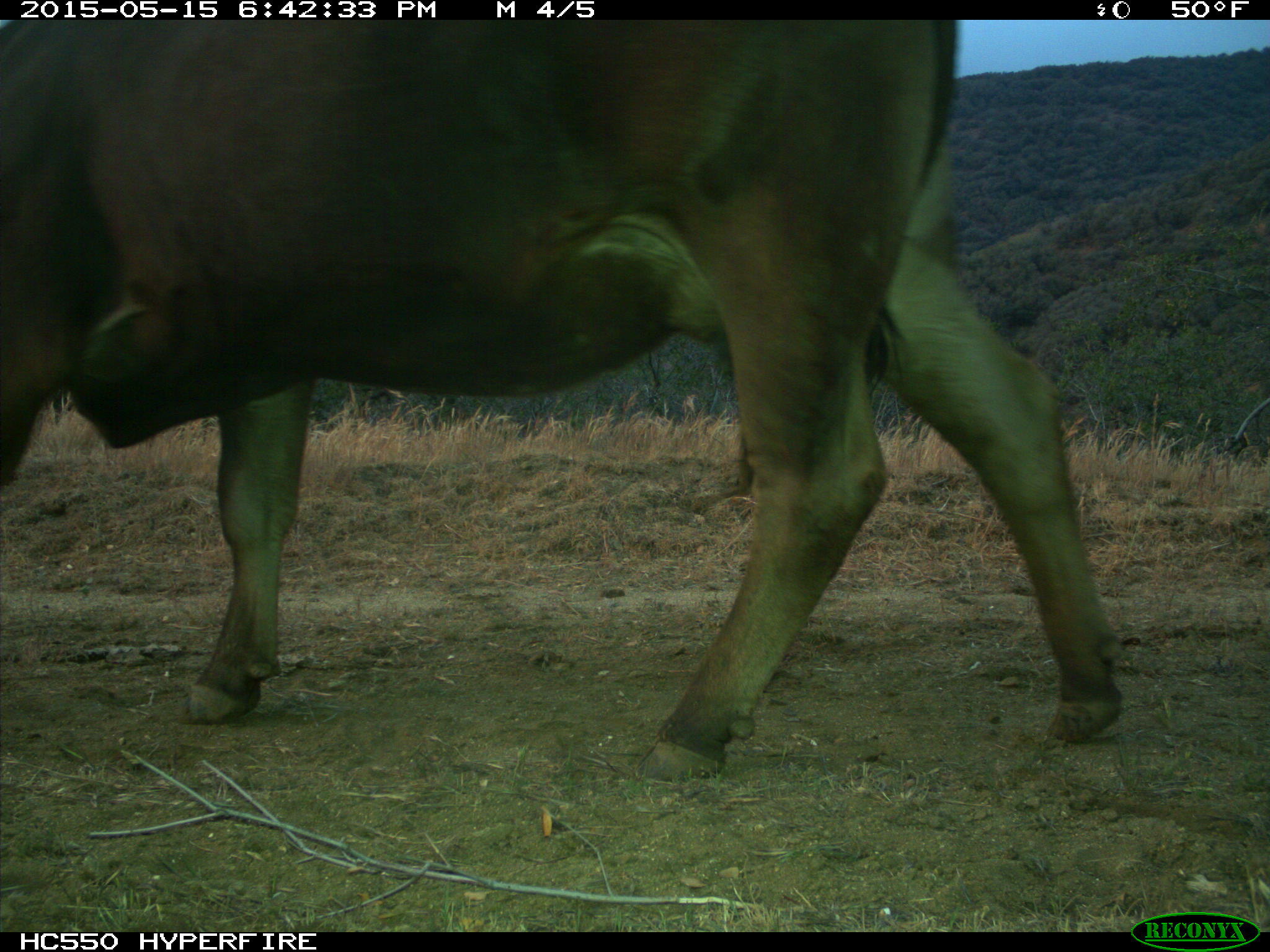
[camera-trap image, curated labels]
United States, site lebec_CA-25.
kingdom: Animalia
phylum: Chordata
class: Mammalia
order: Artiodactyla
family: Bovidae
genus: Bos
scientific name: Bos taurus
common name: domestic cow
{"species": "Bos taurus (domestic cow)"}